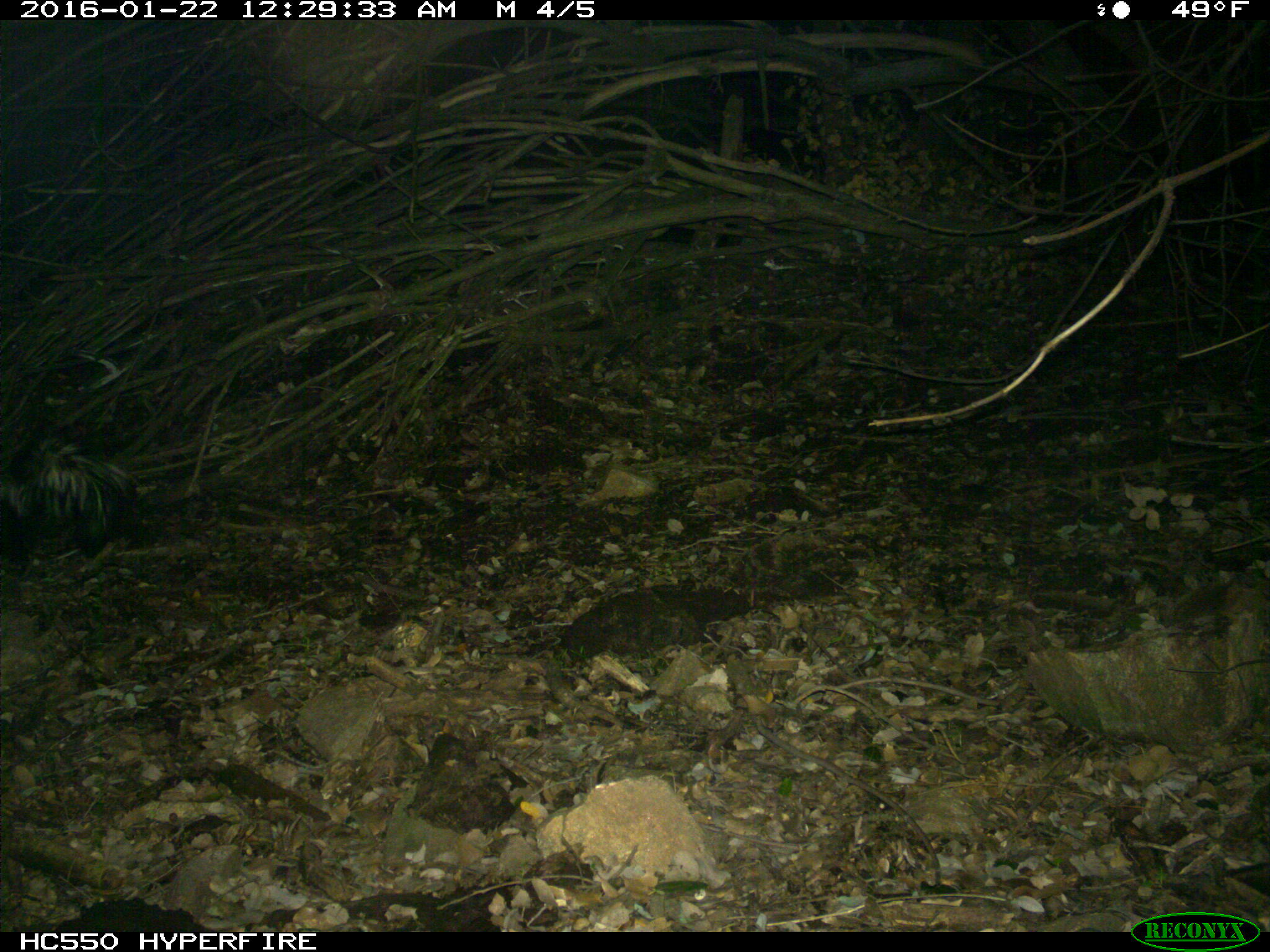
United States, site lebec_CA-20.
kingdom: Animalia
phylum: Chordata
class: Mammalia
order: Carnivora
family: Mephitidae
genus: Mephitis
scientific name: Mephitis mephitis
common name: striped skunk